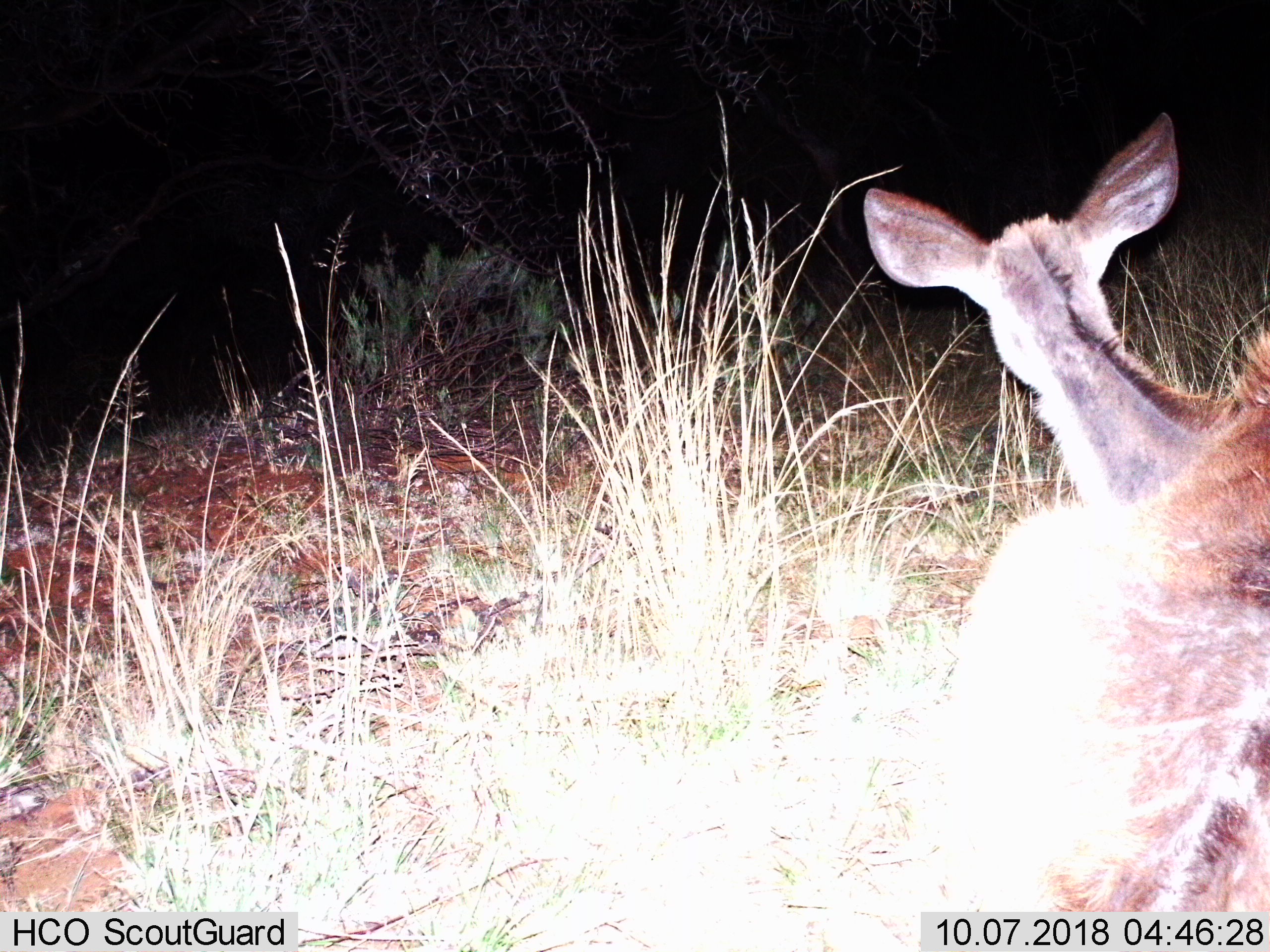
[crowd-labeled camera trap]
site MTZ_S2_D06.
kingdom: Animalia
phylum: Chordata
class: Mammalia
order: Artiodactyla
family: Bovidae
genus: Tragelaphus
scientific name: Tragelaphus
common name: kudu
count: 1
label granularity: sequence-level